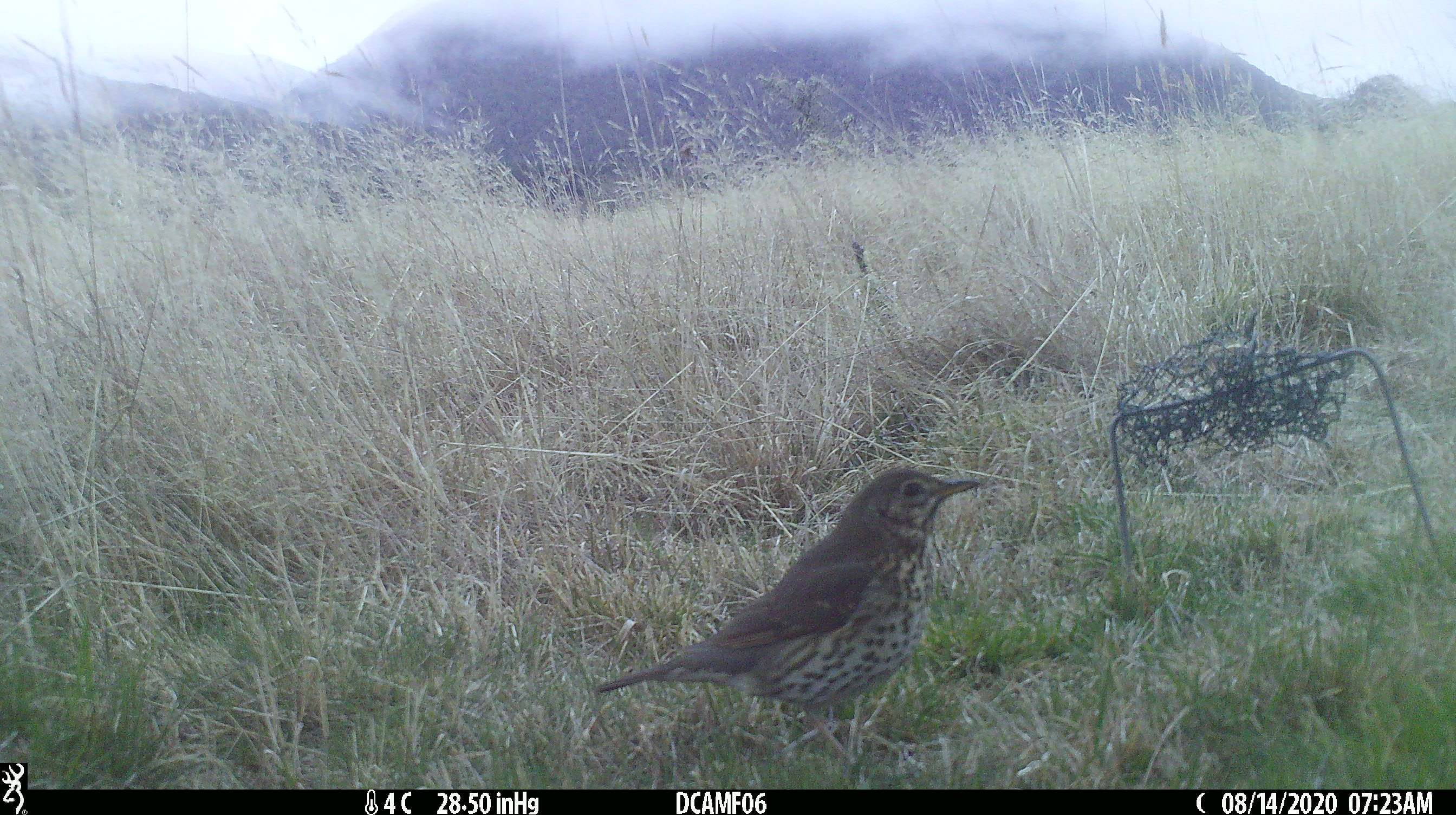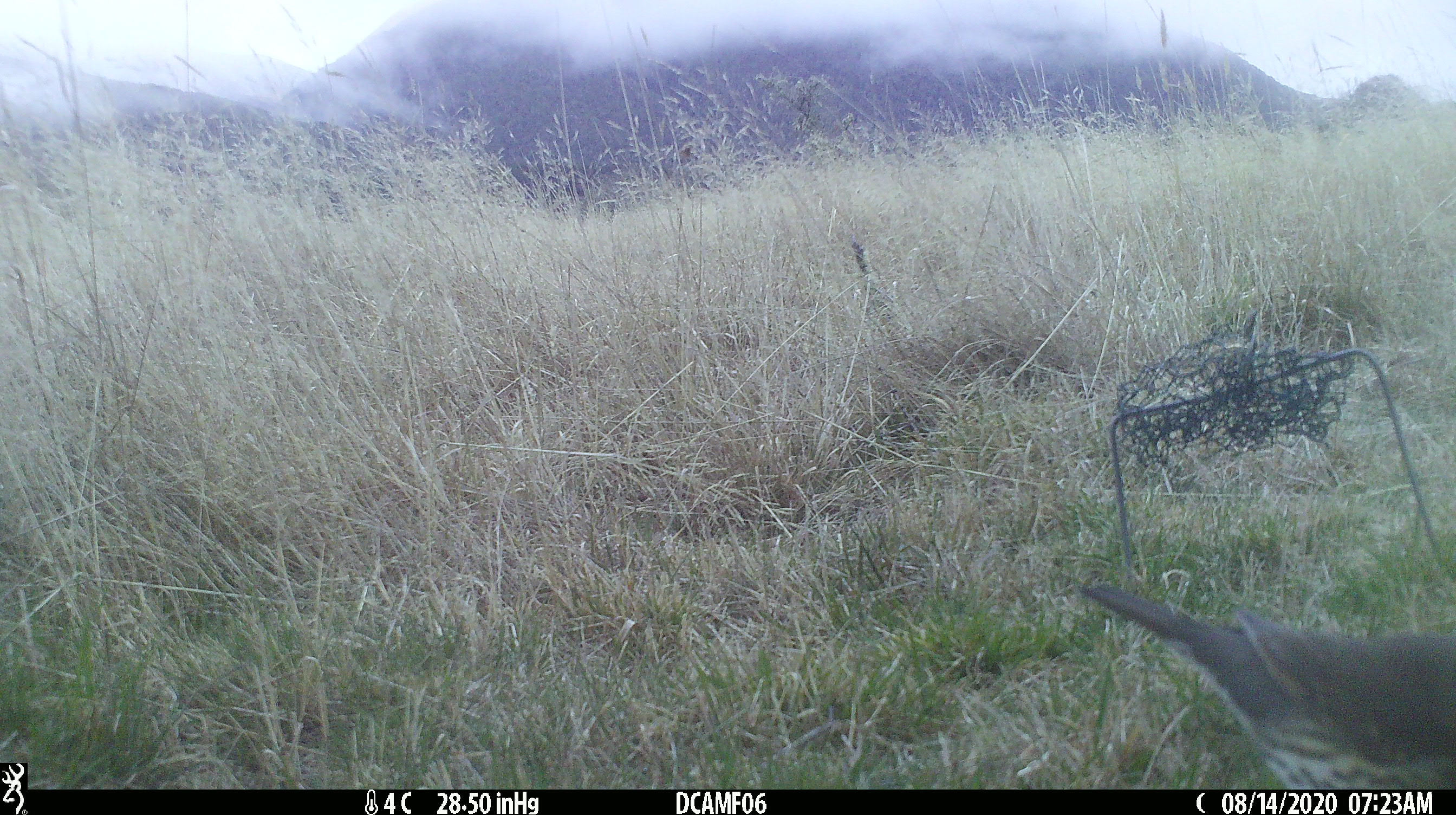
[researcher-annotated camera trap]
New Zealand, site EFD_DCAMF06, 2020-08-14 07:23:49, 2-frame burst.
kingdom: Animalia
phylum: Chordata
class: Aves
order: Passeriformes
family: Turdidae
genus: Turdus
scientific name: Turdus philomelos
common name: song thrush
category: thrush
Thrush (song thrush) (Turdus philomelos).